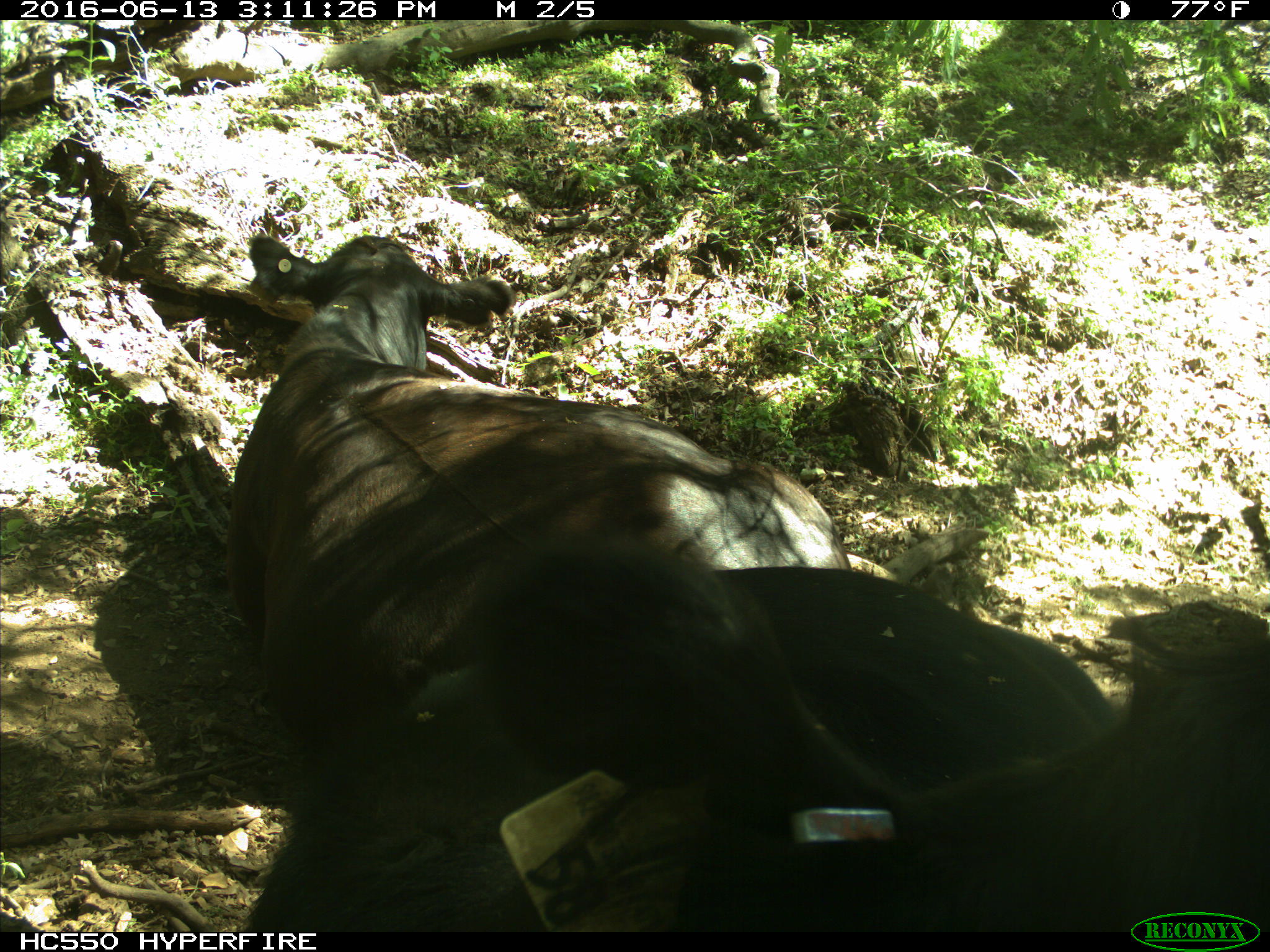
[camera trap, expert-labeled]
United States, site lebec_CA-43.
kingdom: Animalia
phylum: Chordata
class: Mammalia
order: Artiodactyla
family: Bovidae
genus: Bos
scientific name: Bos taurus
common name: domestic cow